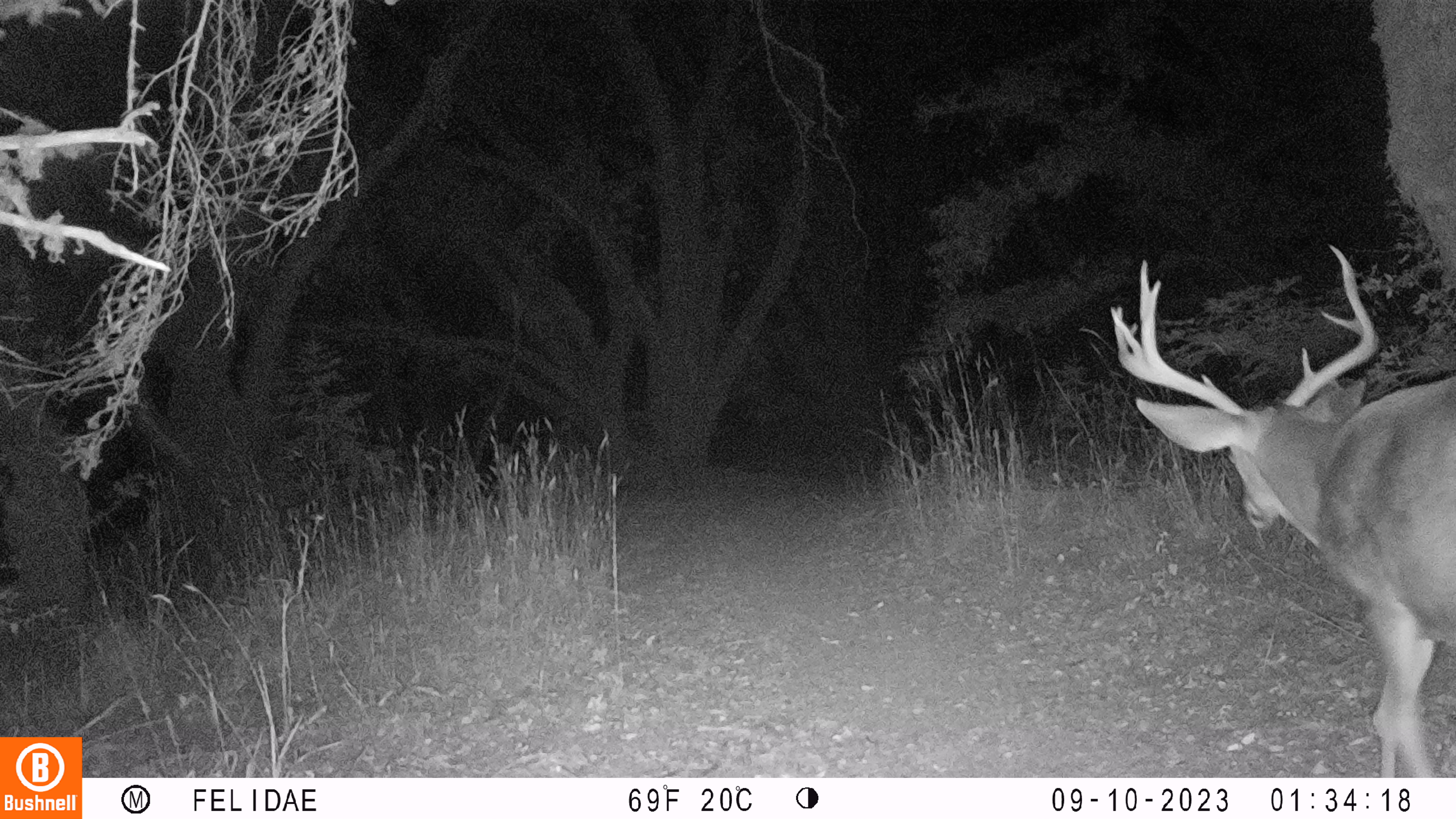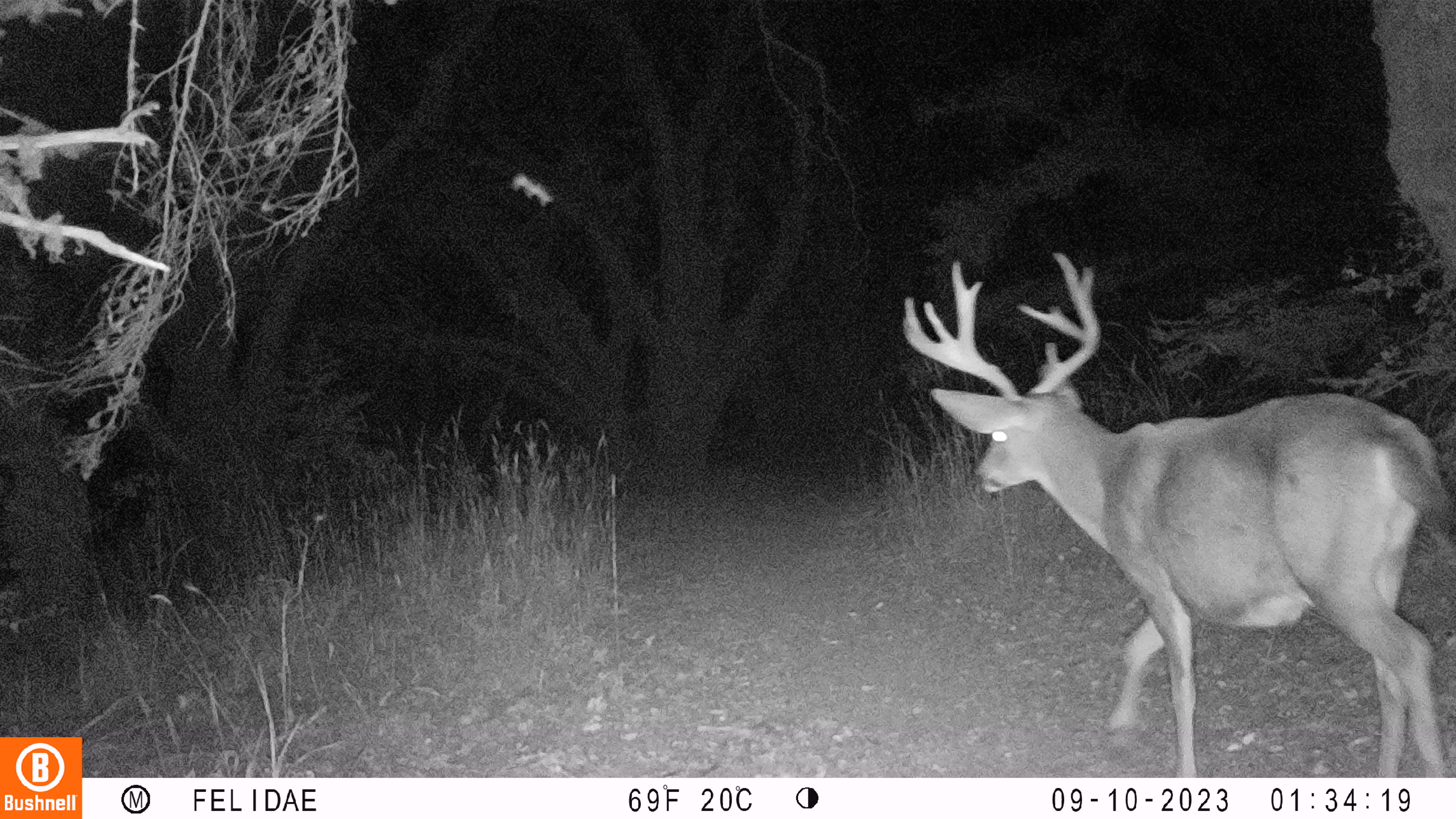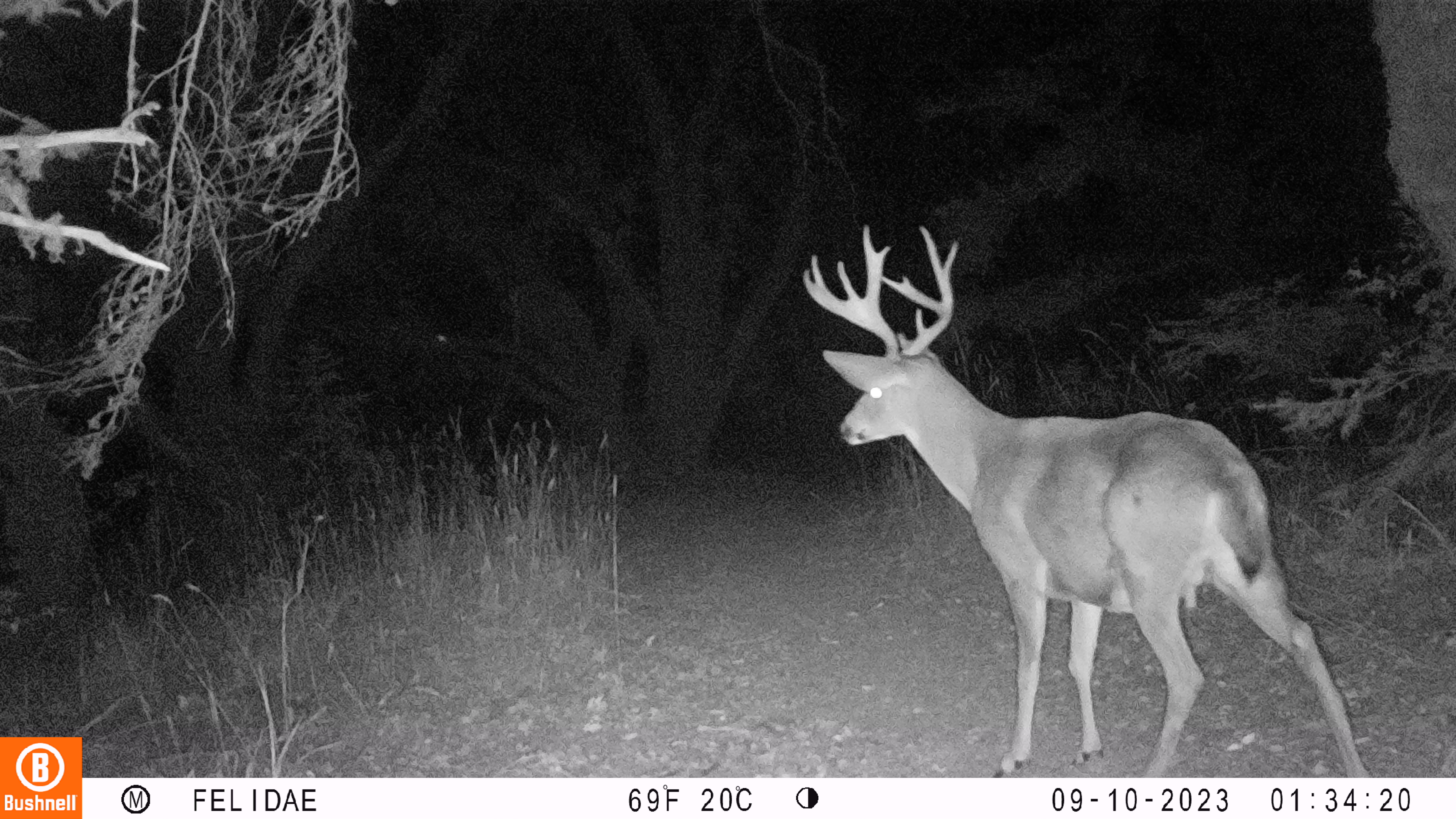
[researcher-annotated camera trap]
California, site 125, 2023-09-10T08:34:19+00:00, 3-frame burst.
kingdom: Animalia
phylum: Chordata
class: Mammalia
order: Artiodactyla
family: Cervidae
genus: Odocoileus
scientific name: Odocoileus hemionus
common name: mule deer